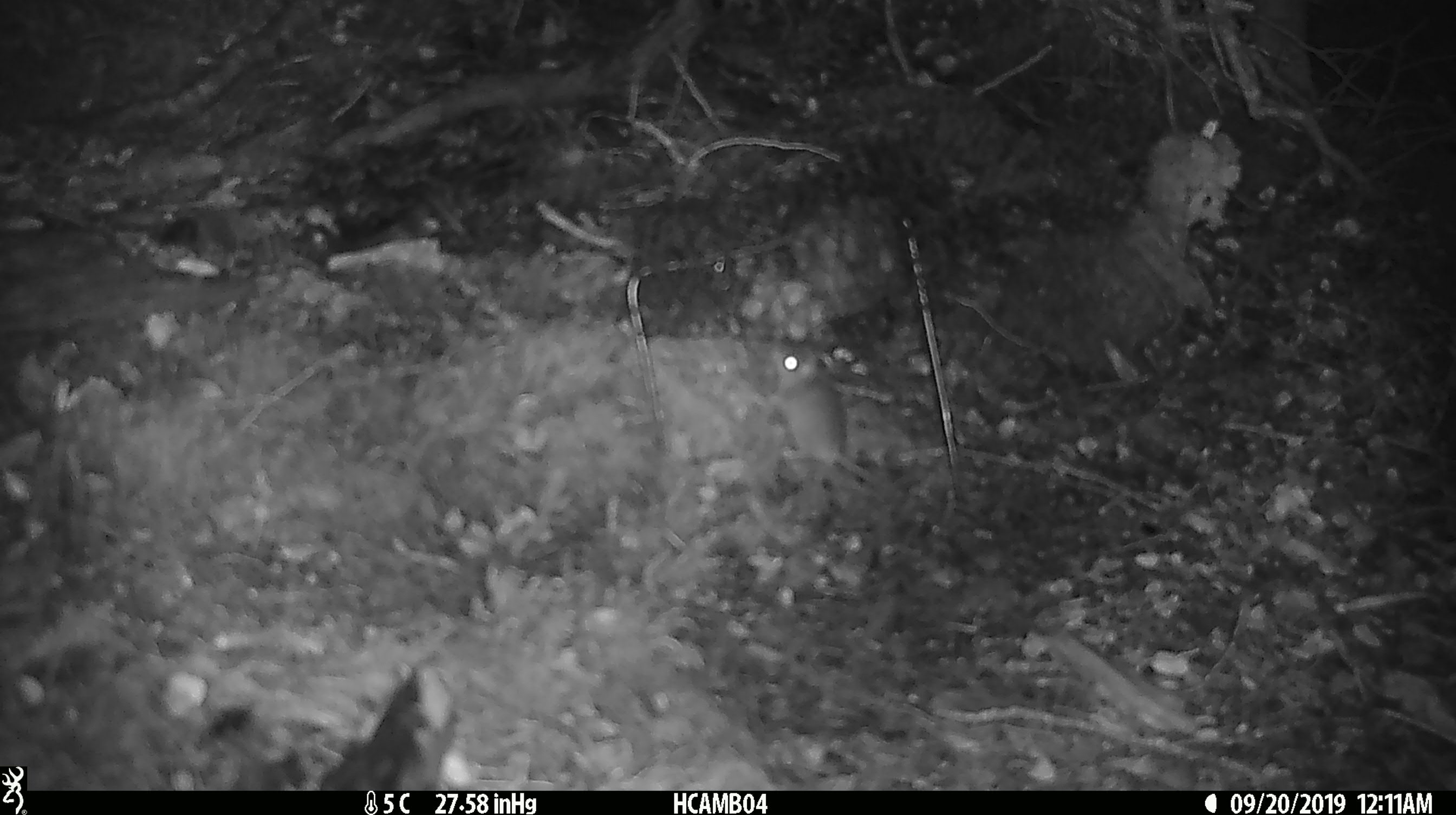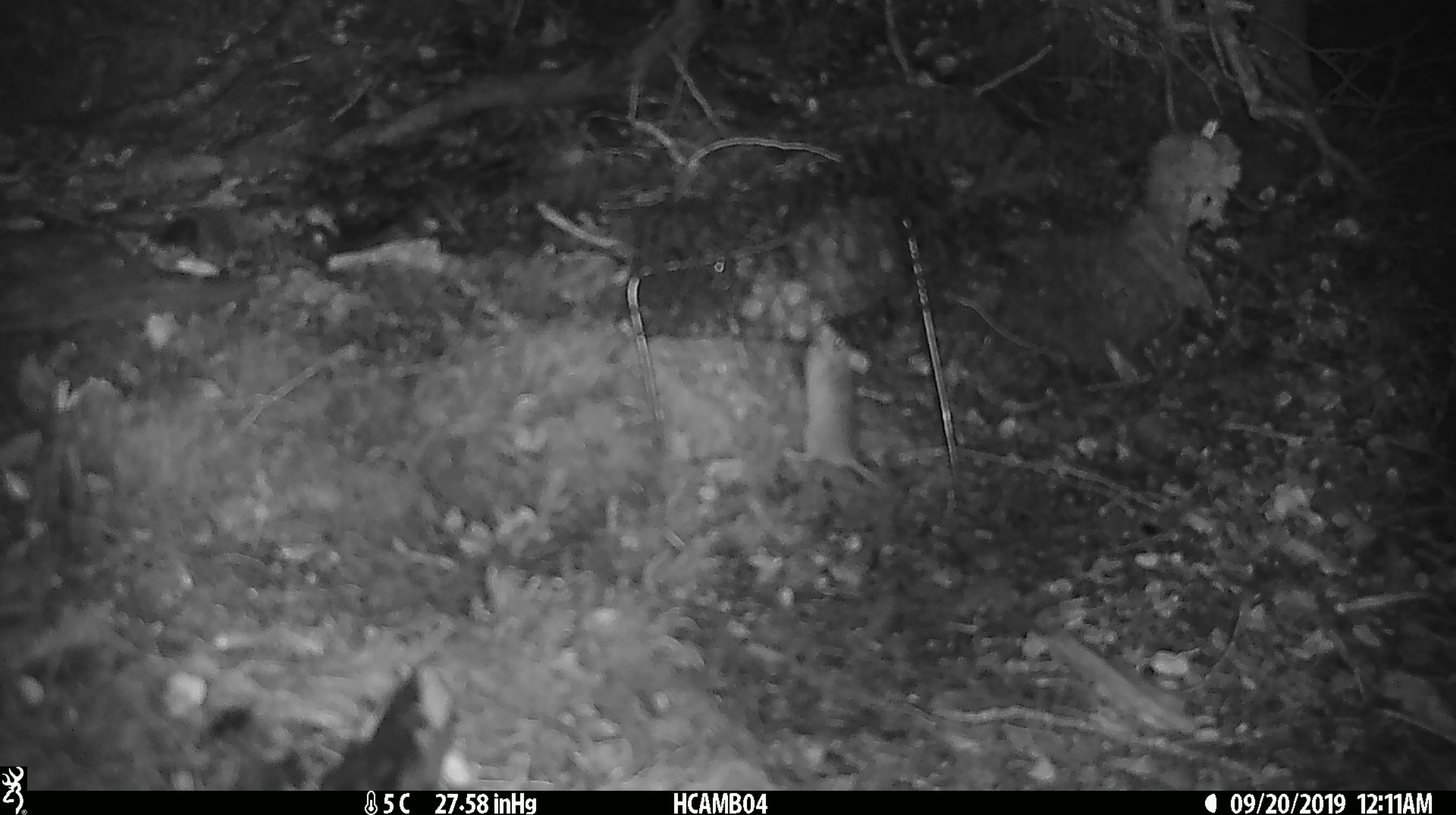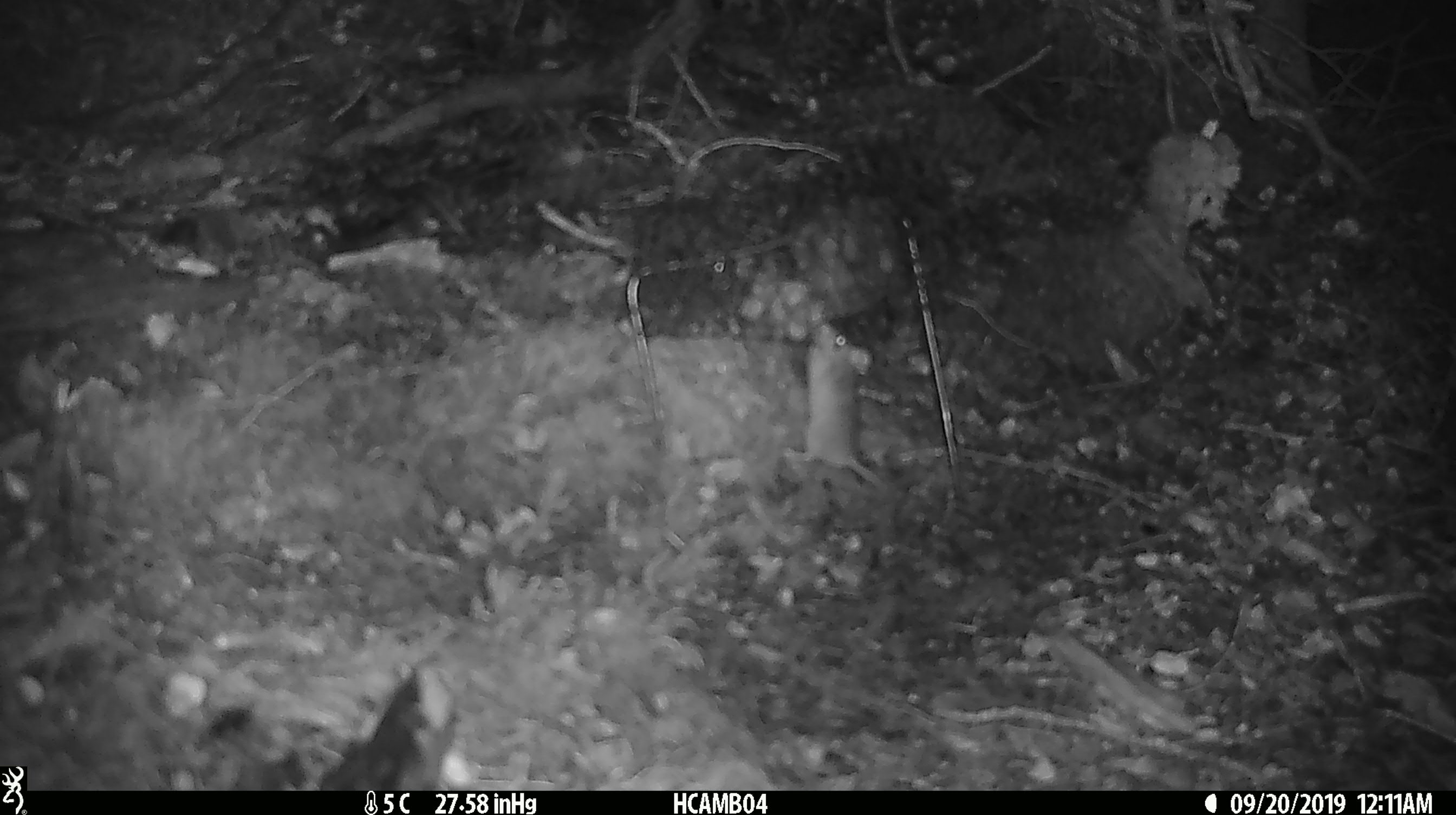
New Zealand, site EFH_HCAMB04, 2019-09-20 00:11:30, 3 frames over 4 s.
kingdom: Animalia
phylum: Chordata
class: Mammalia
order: Rodentia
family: Muridae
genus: Mus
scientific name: Mus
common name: mouse